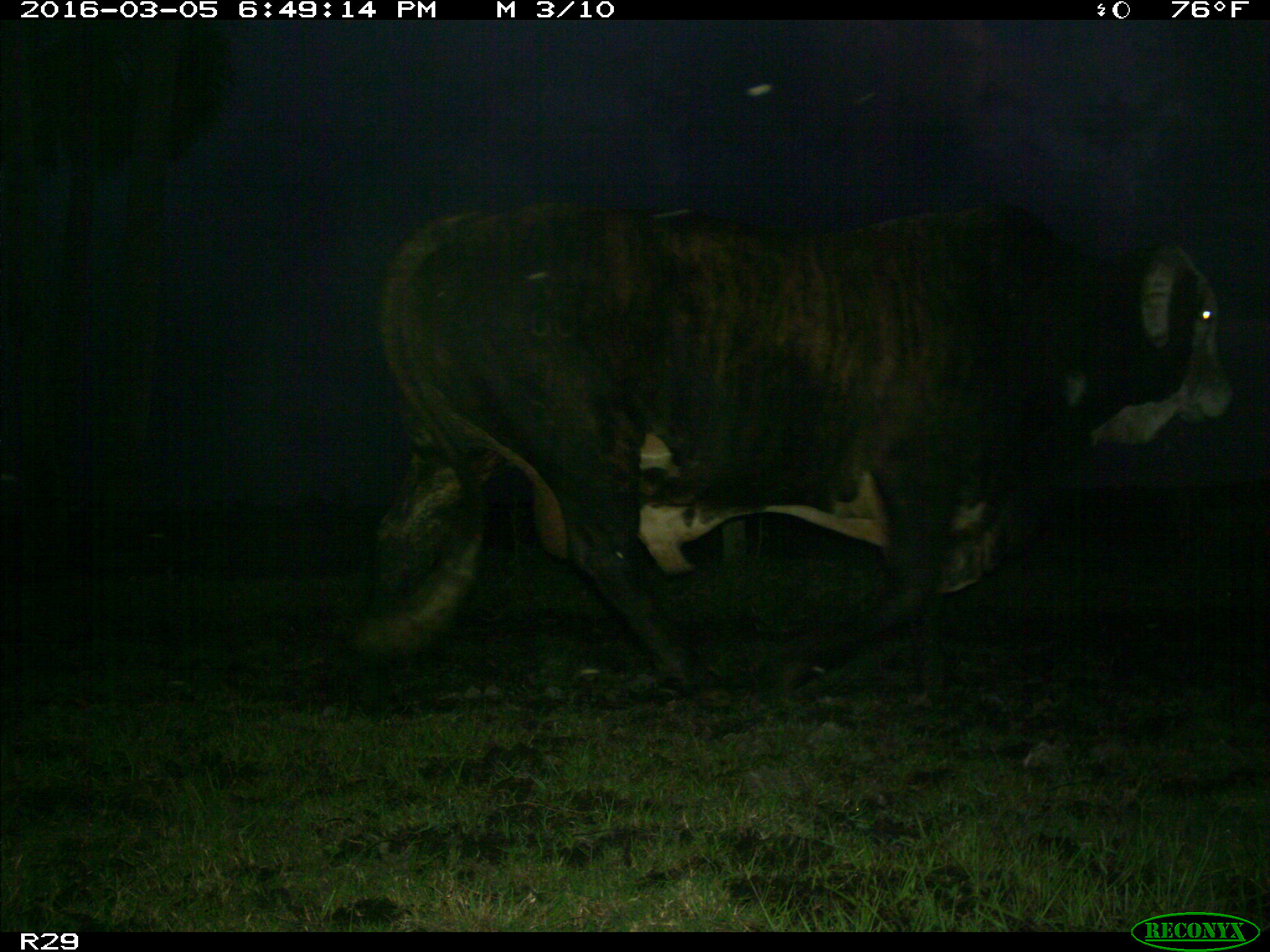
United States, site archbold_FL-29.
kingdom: Animalia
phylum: Chordata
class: Mammalia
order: Artiodactyla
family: Bovidae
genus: Bos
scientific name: Bos taurus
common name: domestic cow